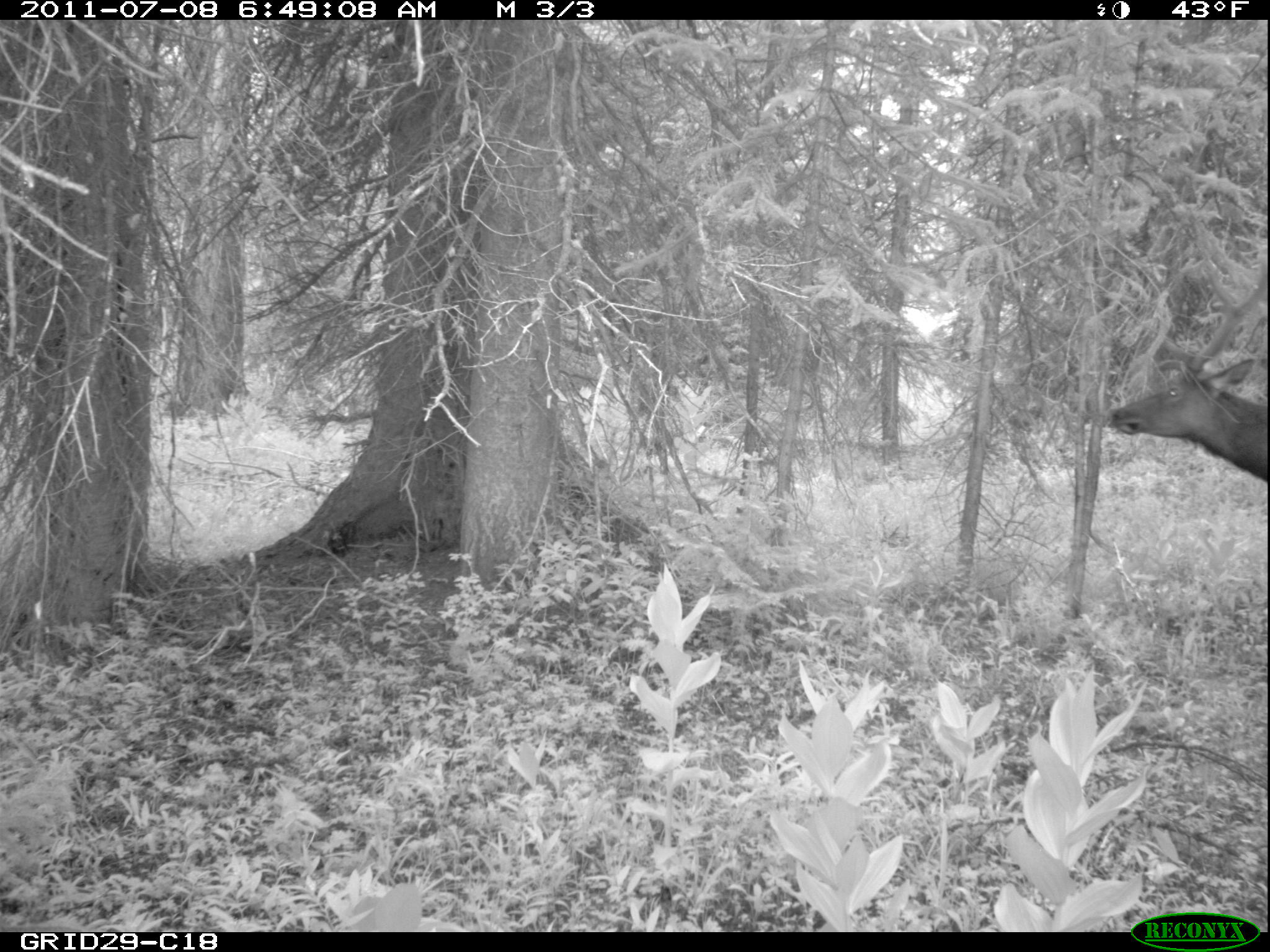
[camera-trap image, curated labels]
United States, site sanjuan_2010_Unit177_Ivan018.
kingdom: Animalia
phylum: Chordata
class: Mammalia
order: Artiodactyla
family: Cervidae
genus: Cervus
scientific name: Cervus elaphus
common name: red deer